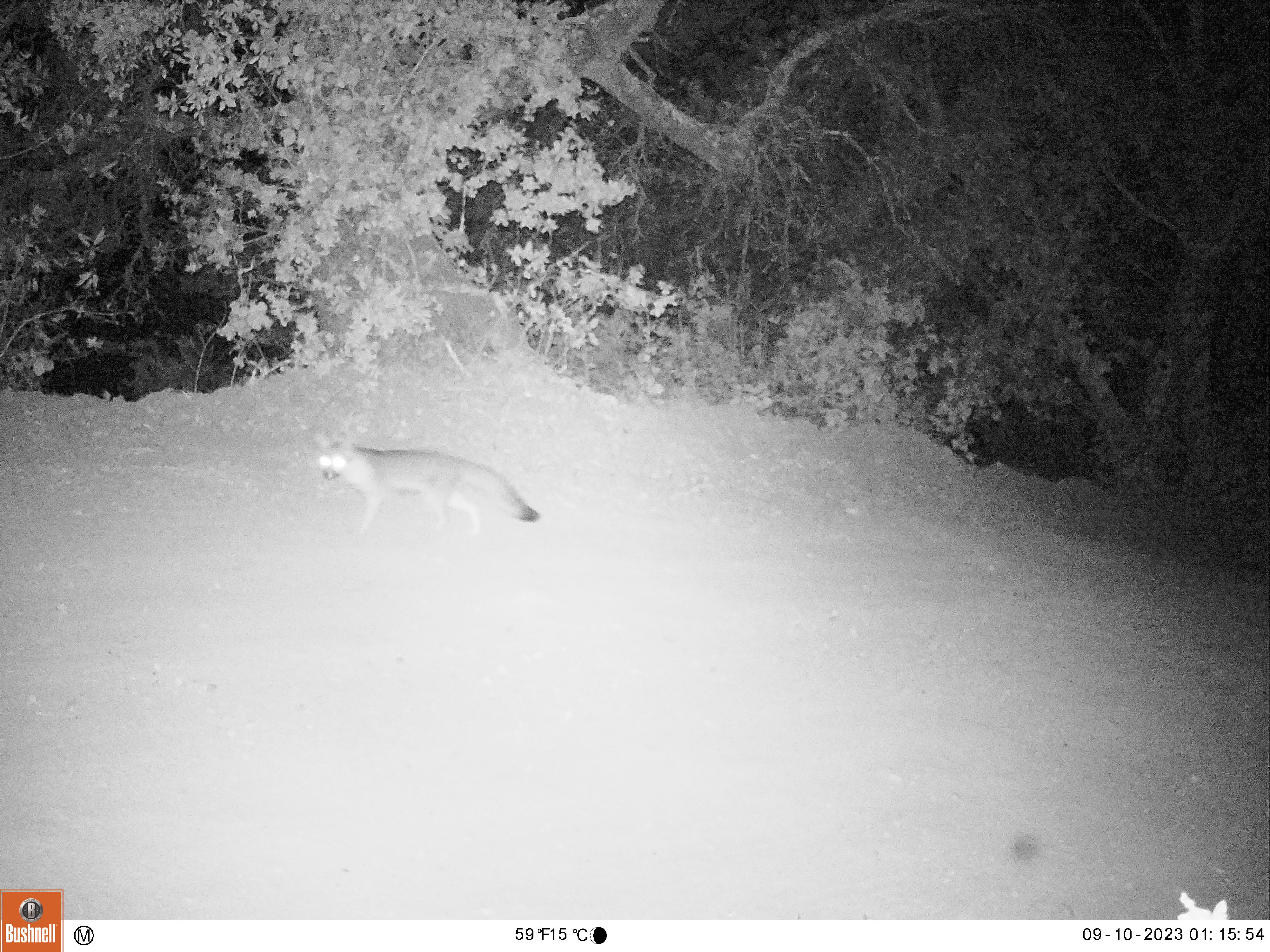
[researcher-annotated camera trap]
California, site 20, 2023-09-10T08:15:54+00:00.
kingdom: Animalia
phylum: Chordata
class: Mammalia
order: Carnivora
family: Canidae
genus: Urocyon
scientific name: Urocyon cinereoargenteus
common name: gray fox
Gray fox (Urocyon cinereoargenteus).